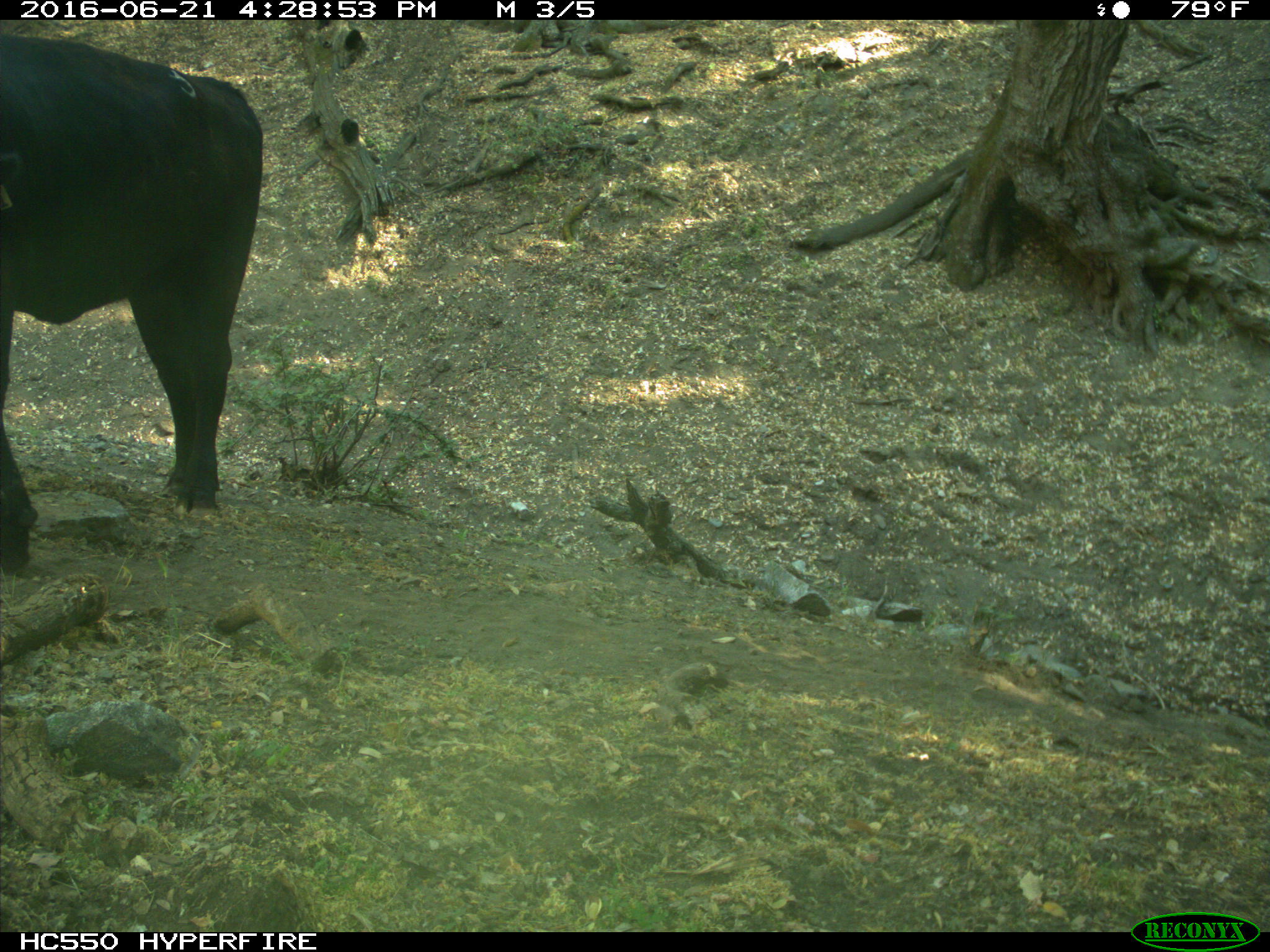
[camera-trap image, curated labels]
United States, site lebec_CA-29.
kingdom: Animalia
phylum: Chordata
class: Mammalia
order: Artiodactyla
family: Bovidae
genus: Bos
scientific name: Bos taurus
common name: domestic cow